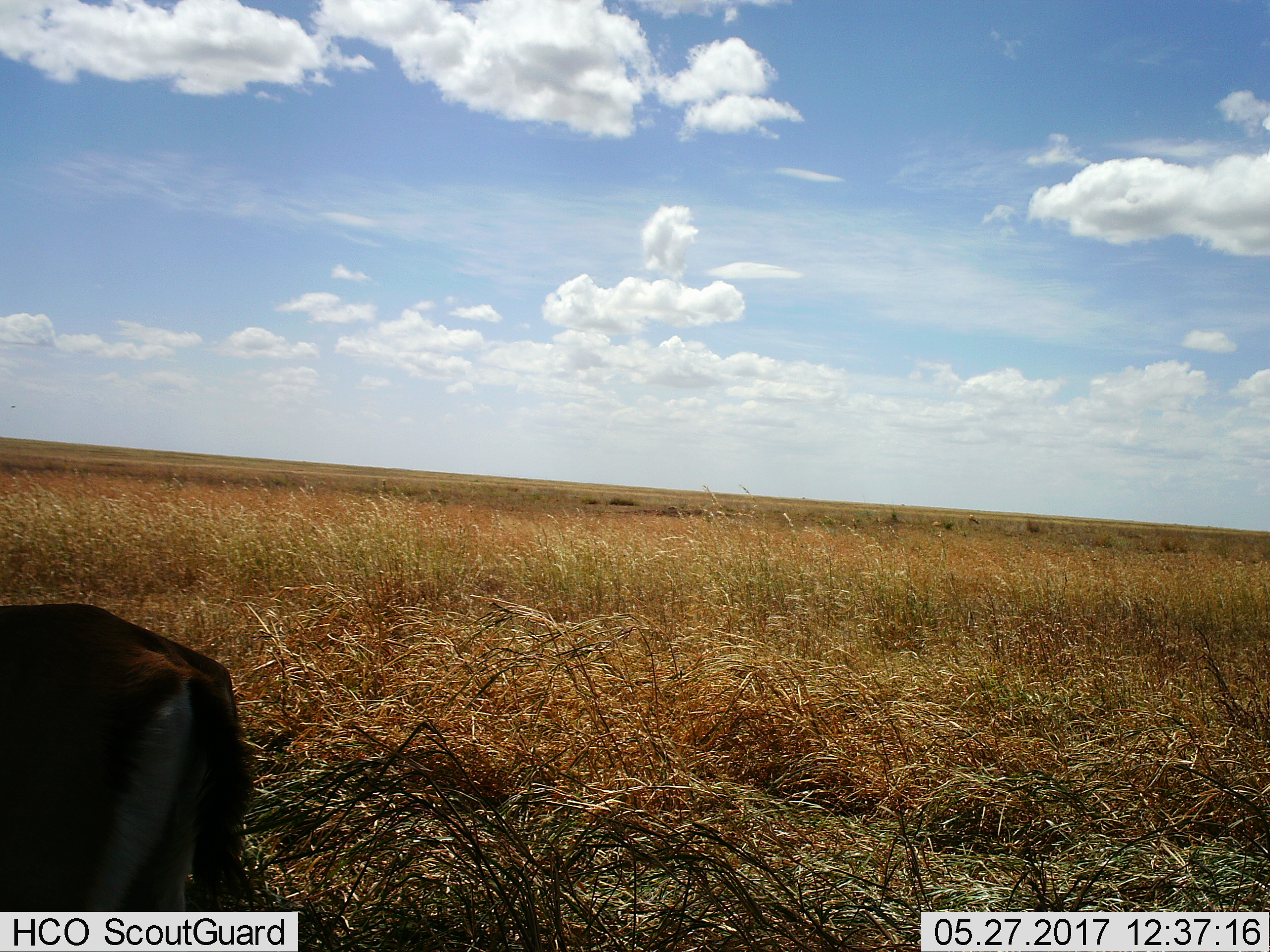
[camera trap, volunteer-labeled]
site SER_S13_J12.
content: unidentified animal